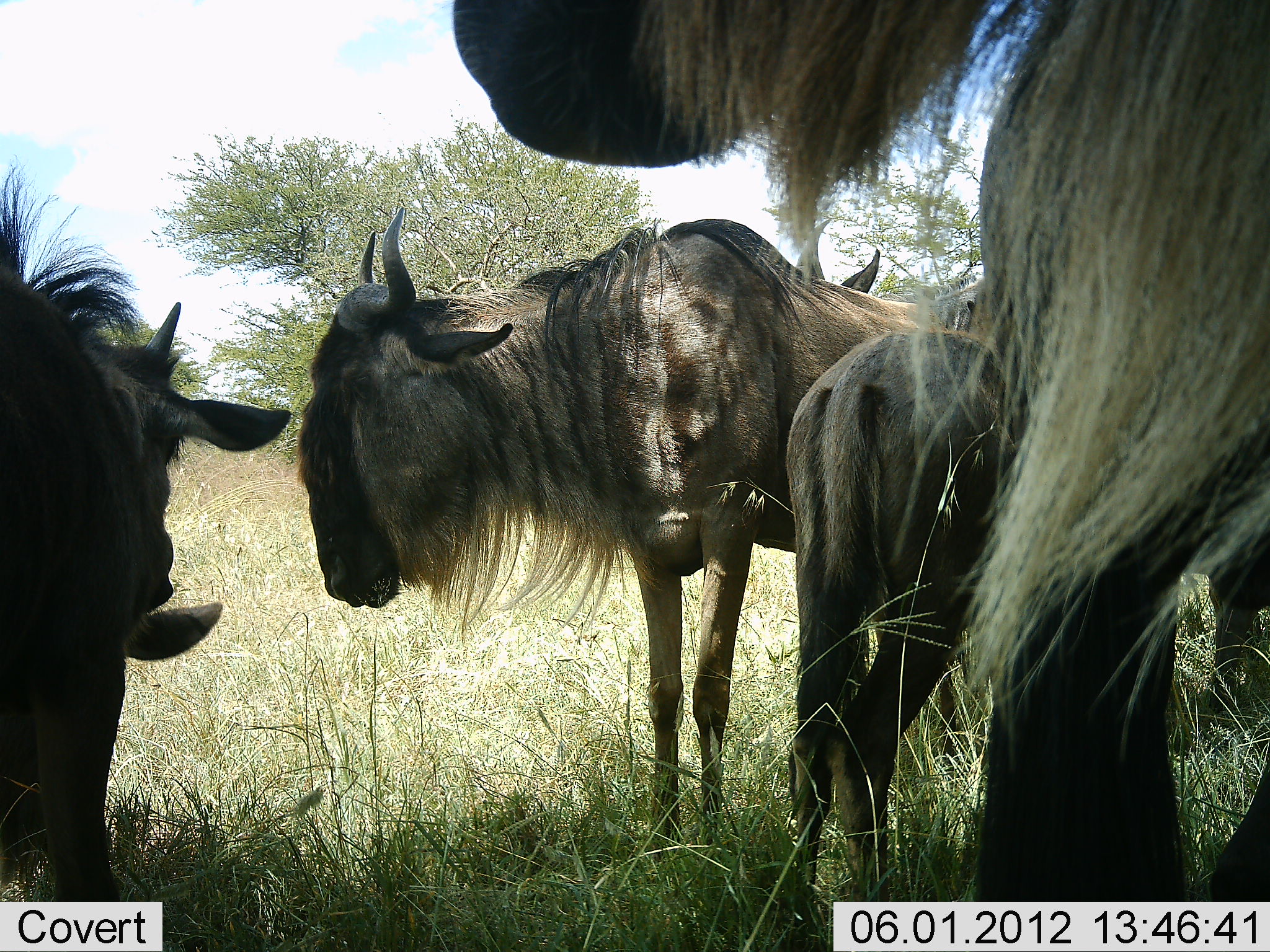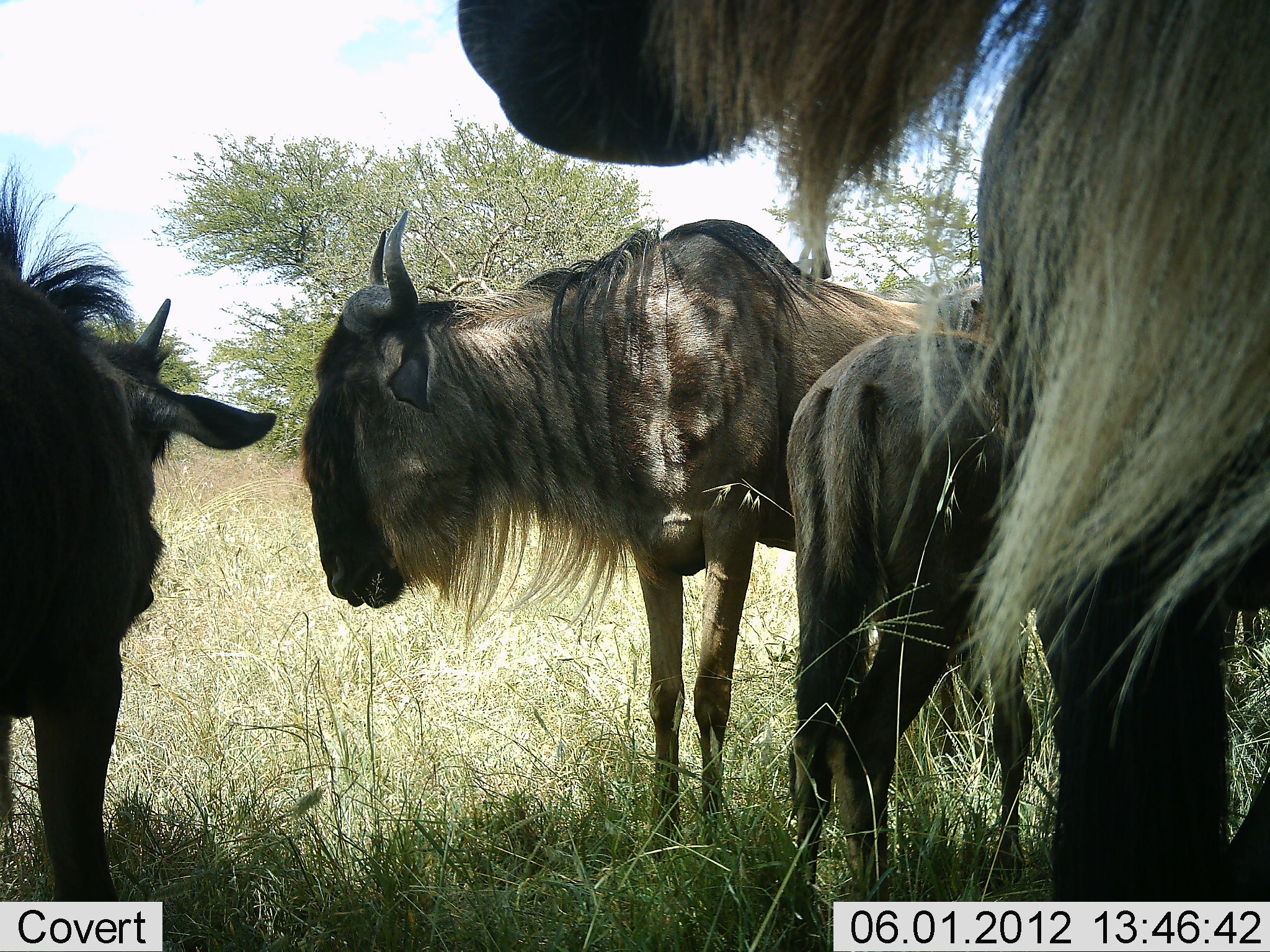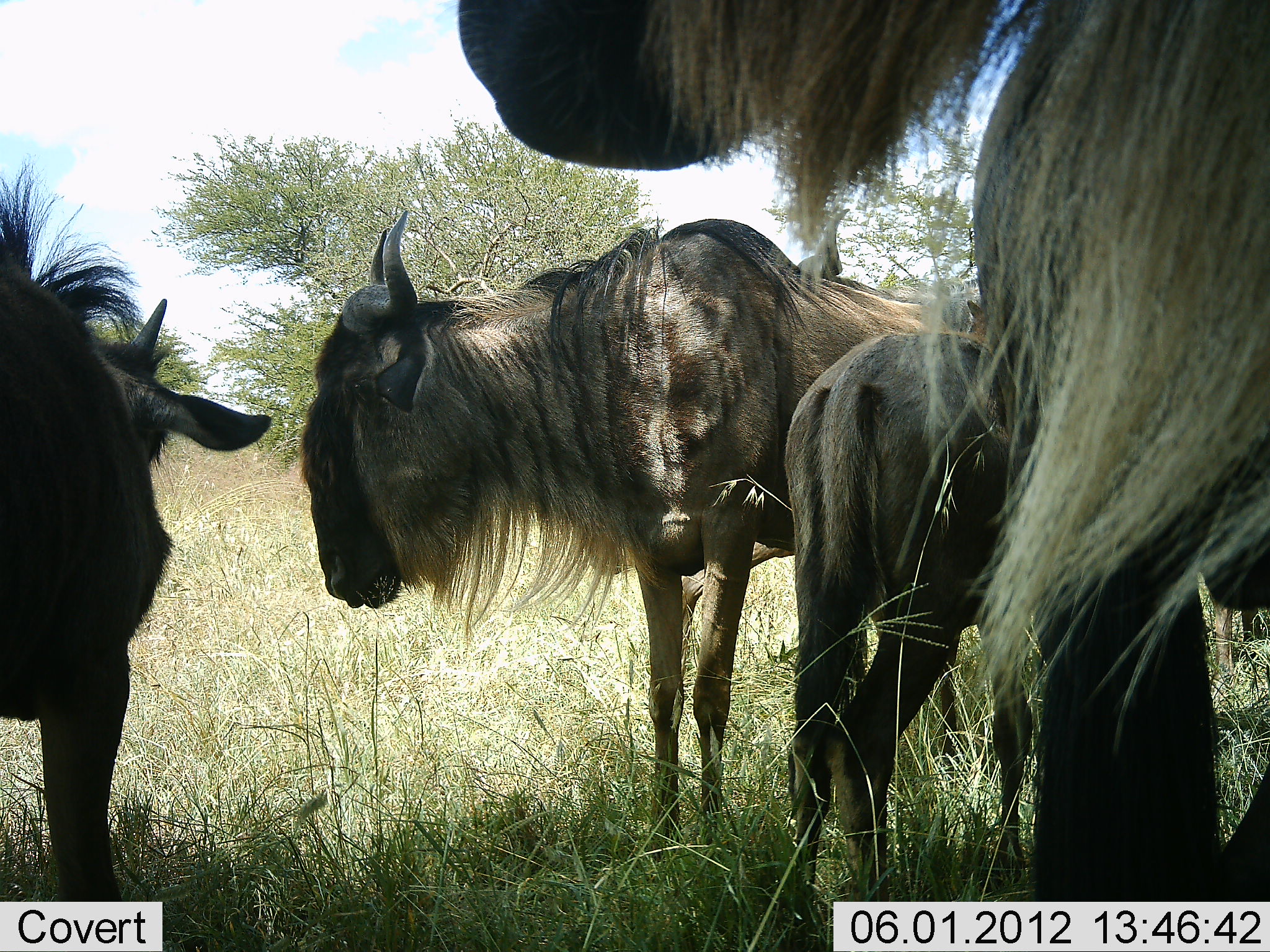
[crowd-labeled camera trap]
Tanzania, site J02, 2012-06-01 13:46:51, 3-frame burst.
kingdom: Animalia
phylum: Chordata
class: Mammalia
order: Artiodactyla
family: Bovidae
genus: Connochaetes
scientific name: Connochaetes taurinus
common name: blue wildebeest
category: wildebeest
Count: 4.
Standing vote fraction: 100%.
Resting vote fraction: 0%.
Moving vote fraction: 10%.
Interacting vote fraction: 0%.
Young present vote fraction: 20%.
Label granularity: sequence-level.